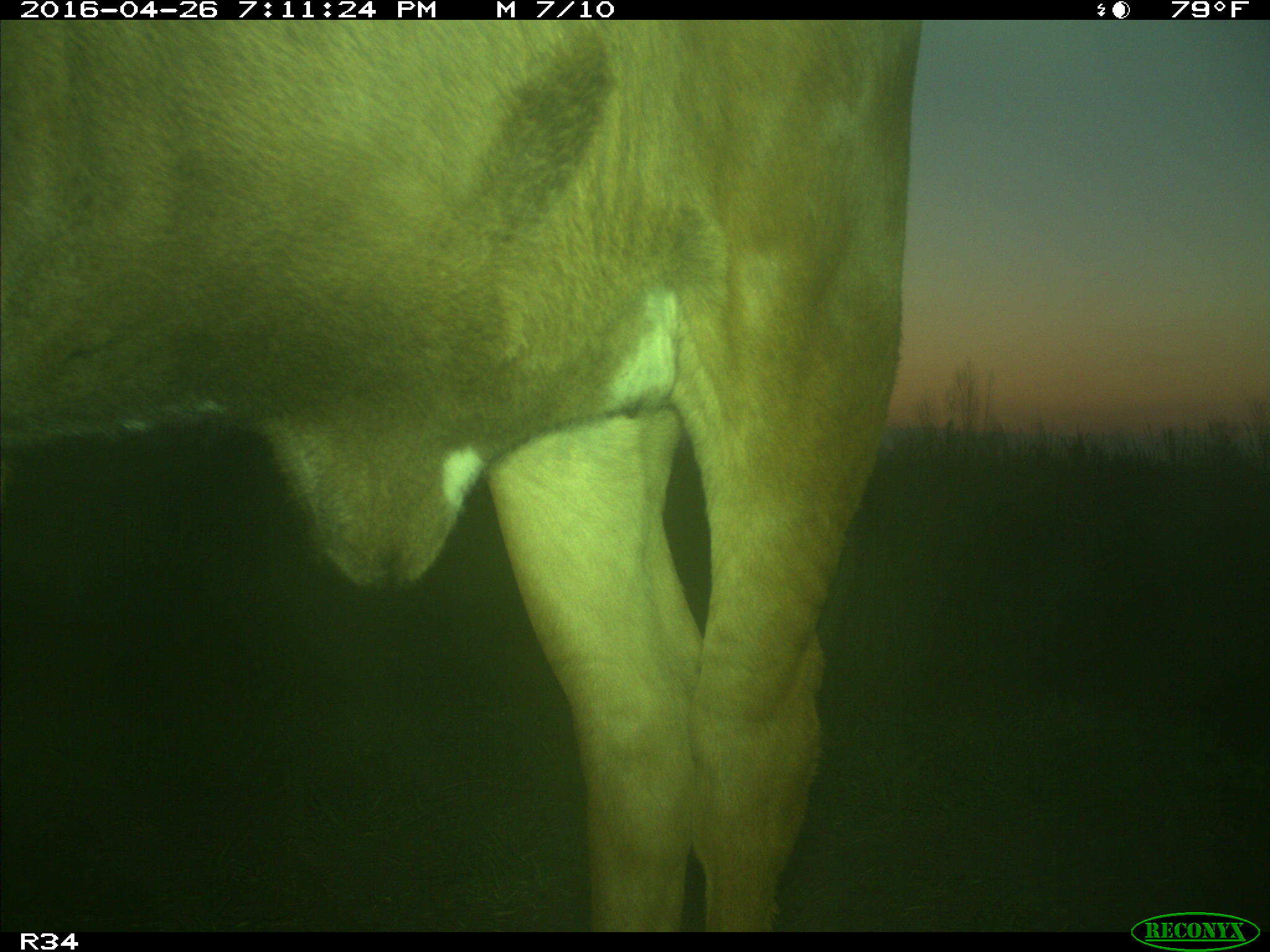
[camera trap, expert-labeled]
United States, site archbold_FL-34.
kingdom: Animalia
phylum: Chordata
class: Mammalia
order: Artiodactyla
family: Bovidae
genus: Bos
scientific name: Bos taurus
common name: domestic cow